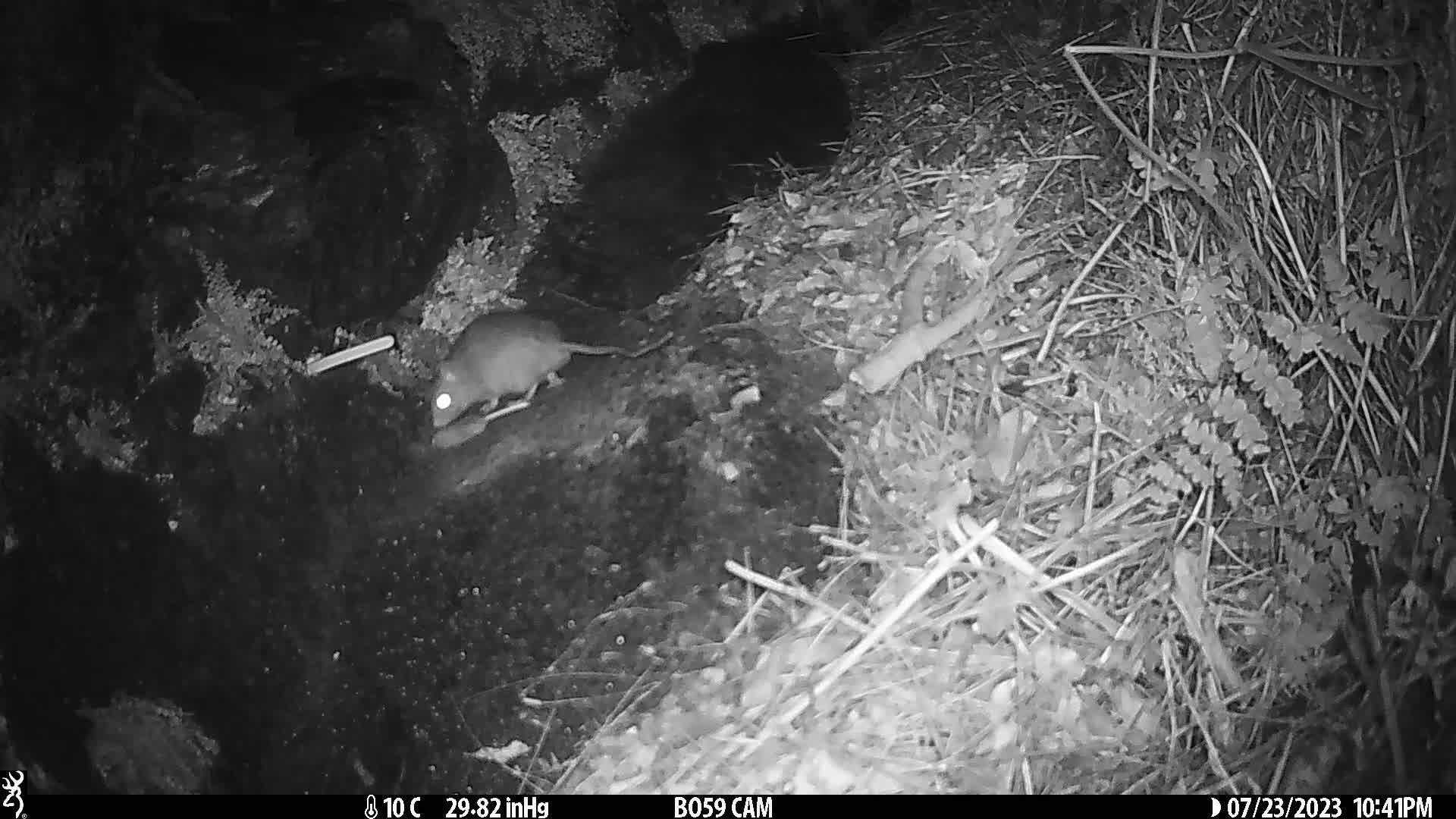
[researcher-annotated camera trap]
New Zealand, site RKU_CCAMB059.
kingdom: Animalia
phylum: Chordata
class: Mammalia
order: Rodentia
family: Muridae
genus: Rattus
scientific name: Rattus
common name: rat